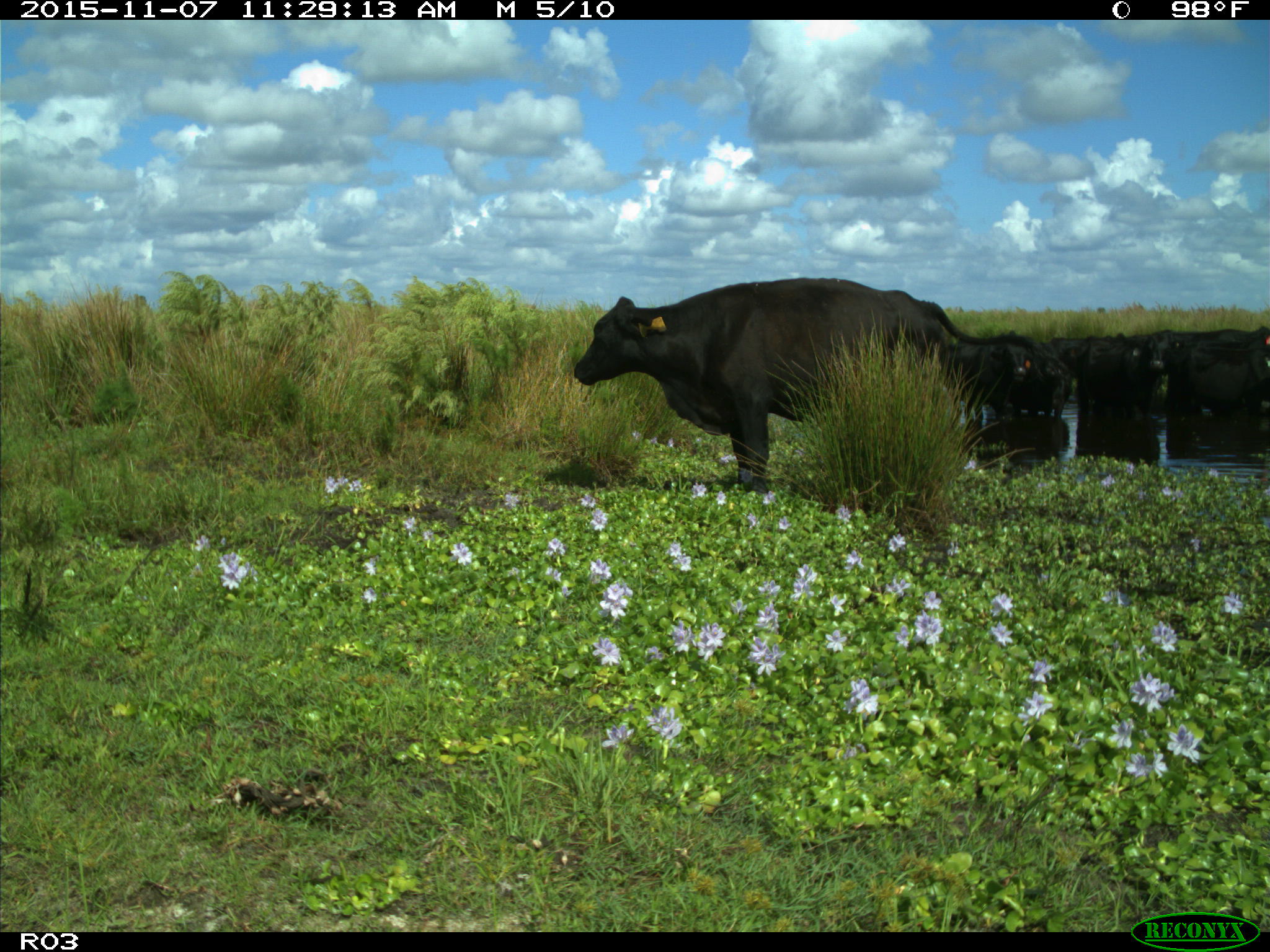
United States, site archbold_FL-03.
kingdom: Animalia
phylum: Chordata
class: Mammalia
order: Artiodactyla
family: Bovidae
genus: Bos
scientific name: Bos taurus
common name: domestic cow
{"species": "Bos taurus (domestic cow)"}